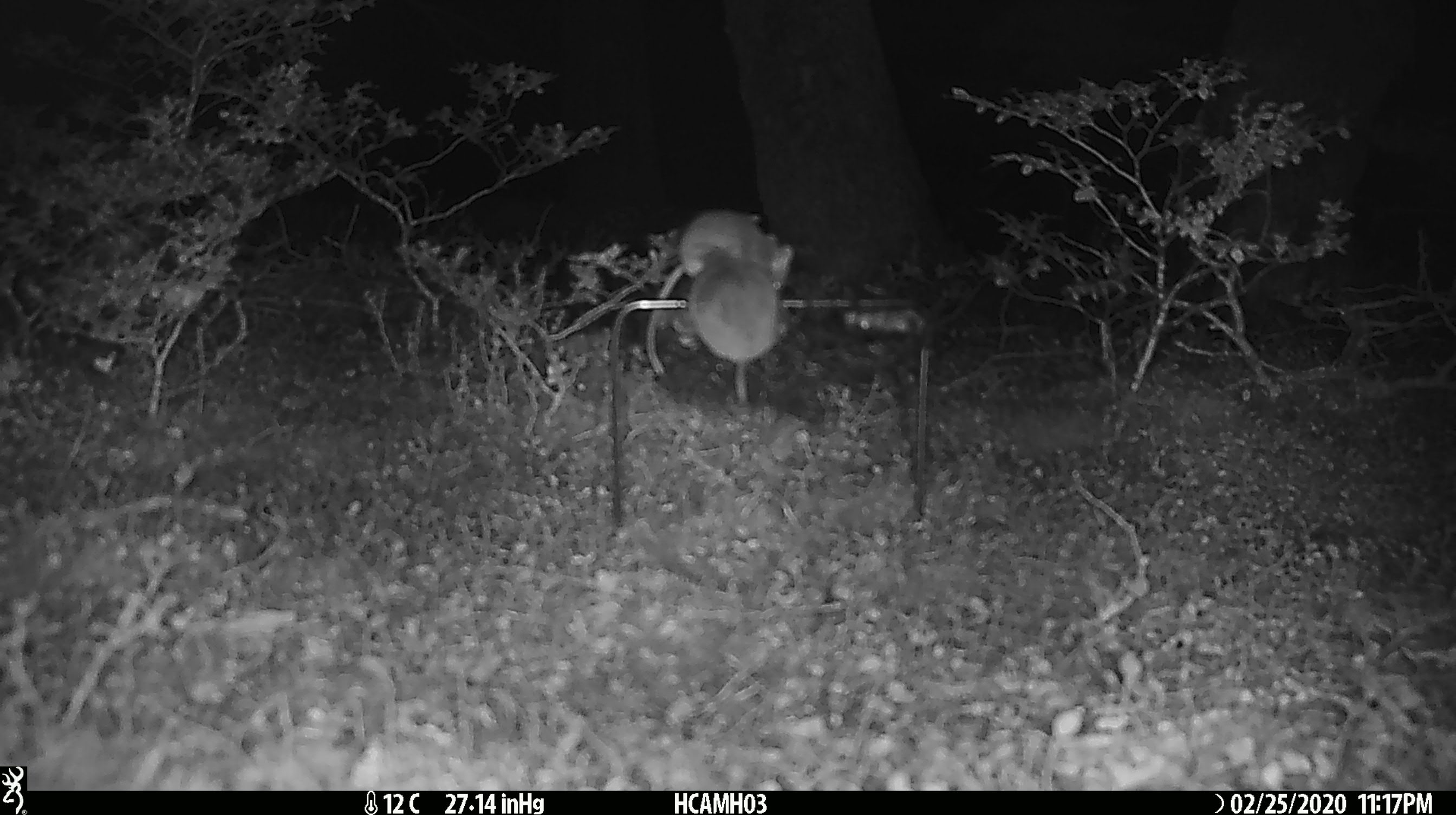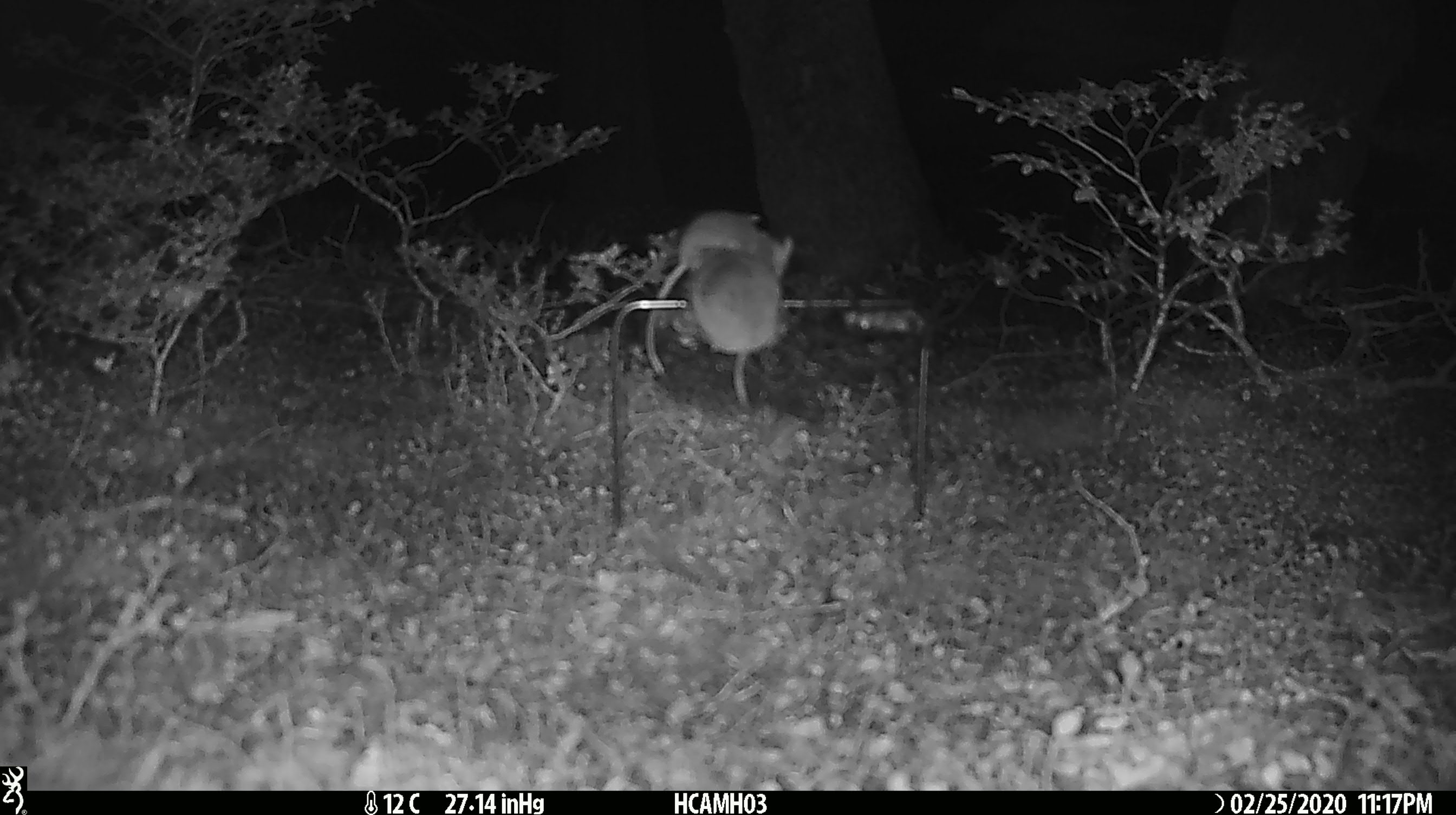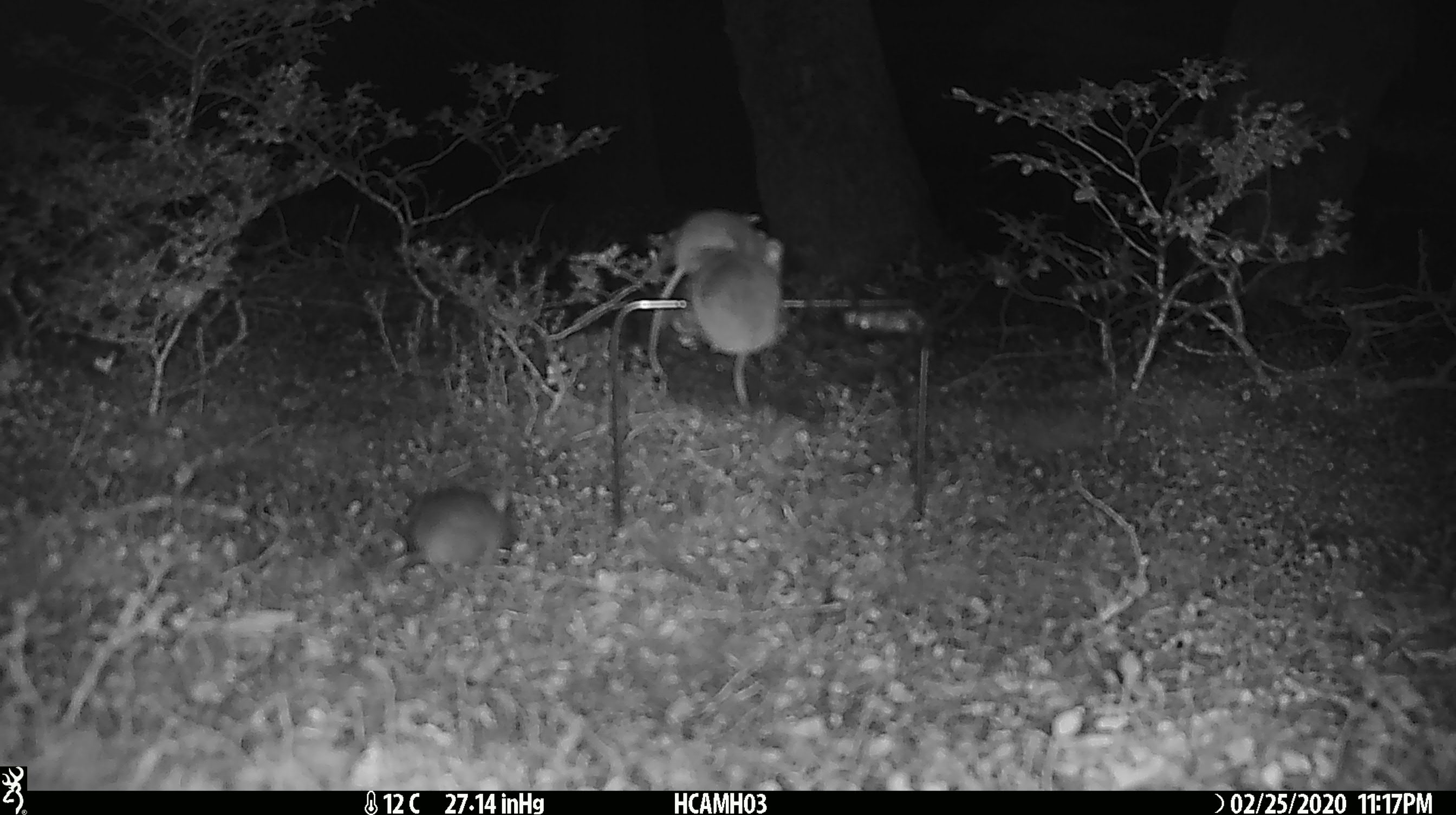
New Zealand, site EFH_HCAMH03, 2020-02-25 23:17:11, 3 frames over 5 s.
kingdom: Animalia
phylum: Chordata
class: Mammalia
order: Rodentia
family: Muridae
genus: Mus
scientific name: Mus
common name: mouse